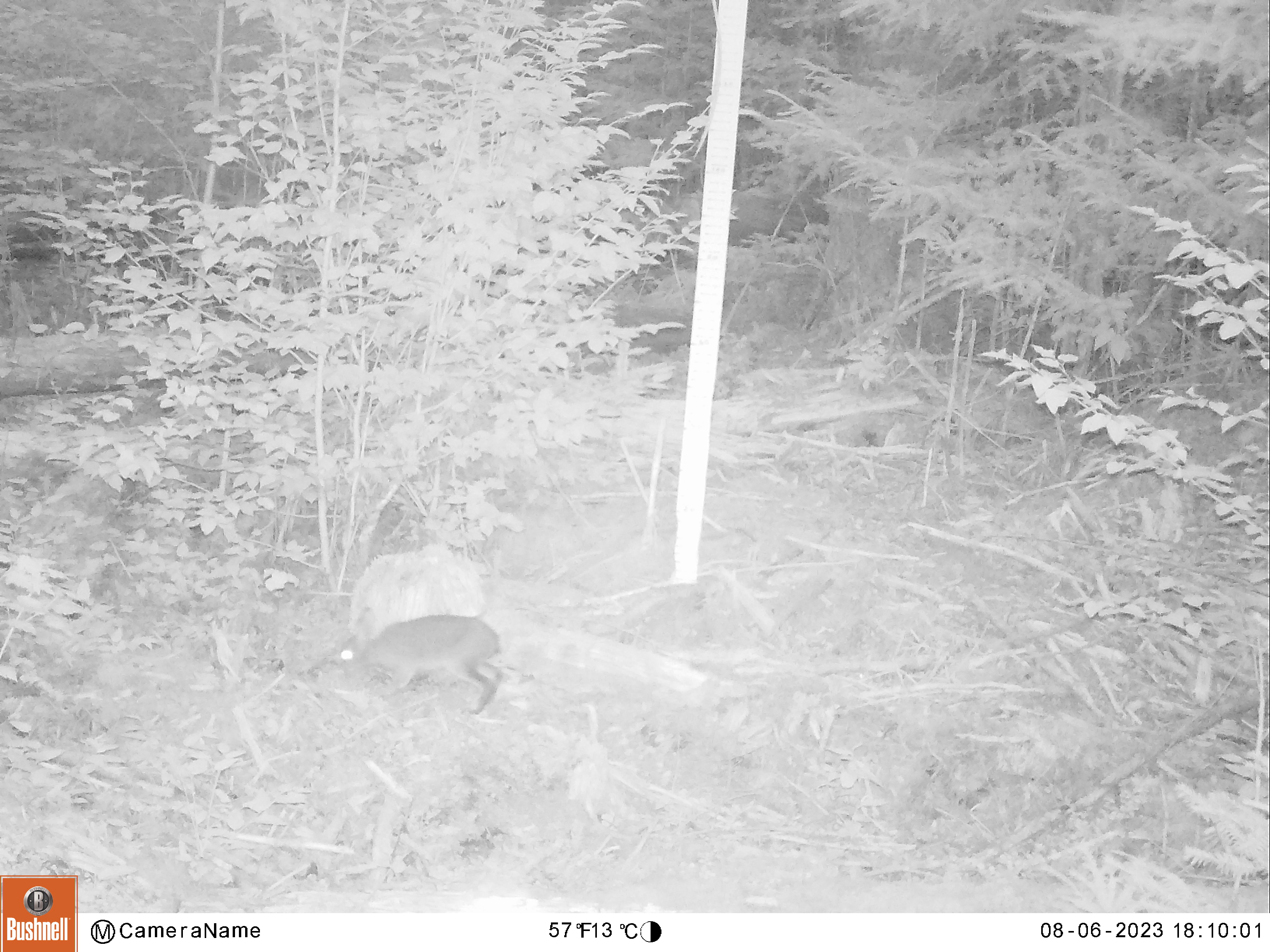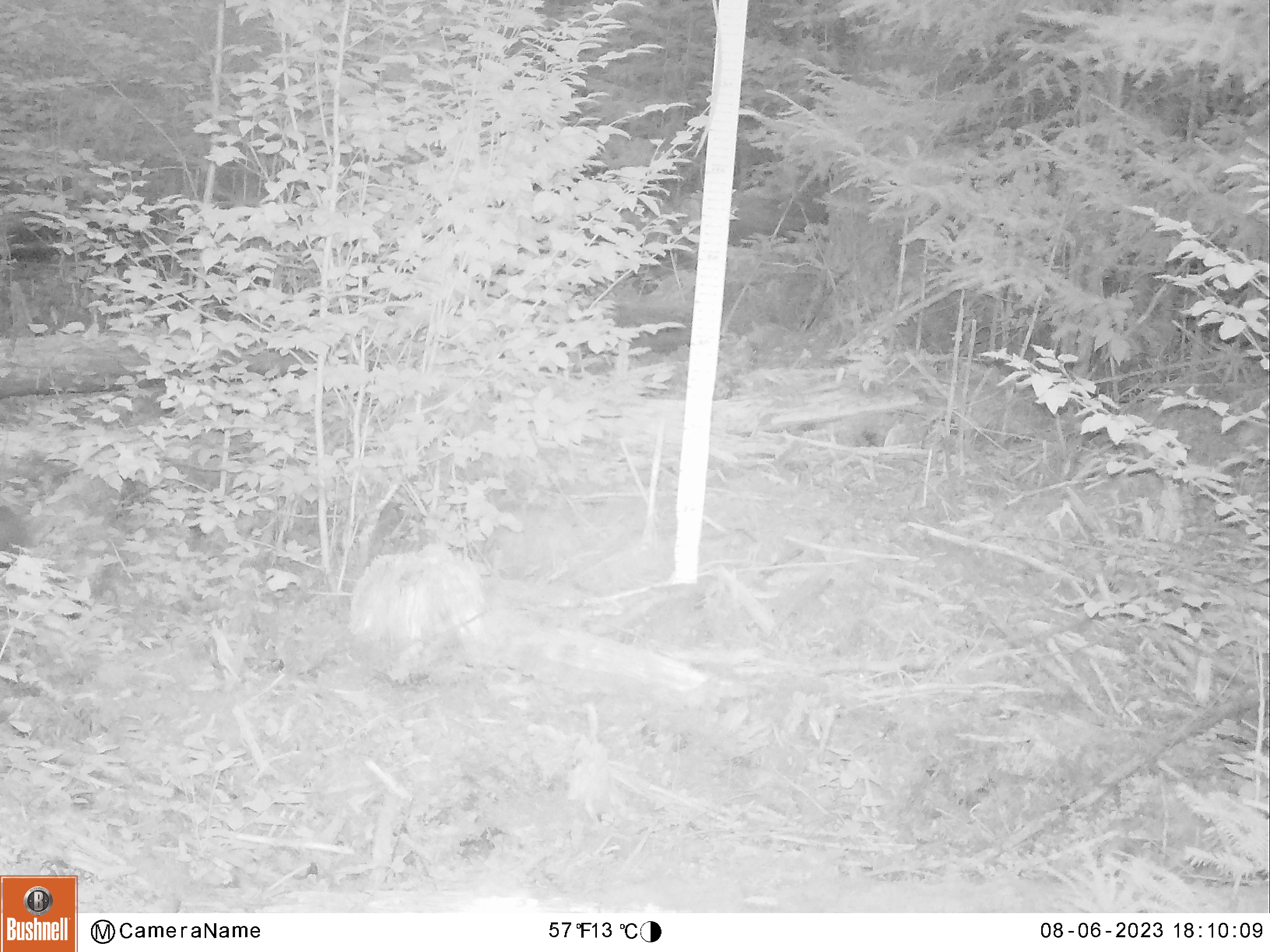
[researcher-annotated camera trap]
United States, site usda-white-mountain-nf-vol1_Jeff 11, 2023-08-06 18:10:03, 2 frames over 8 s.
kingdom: Animalia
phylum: Chordata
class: Mammalia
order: Lagomorpha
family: Leporidae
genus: Lepus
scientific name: Lepus americanus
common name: snowshoe hare